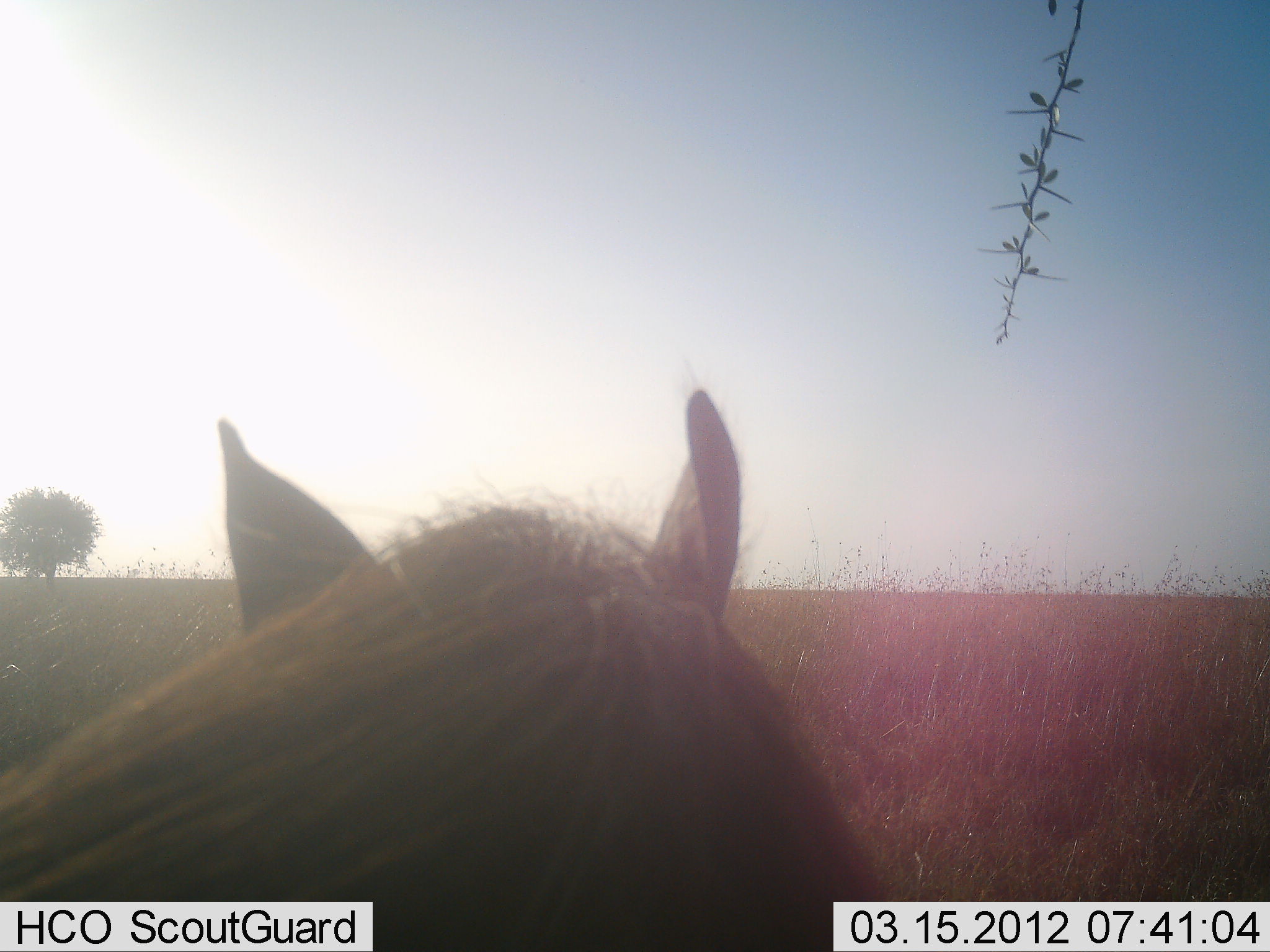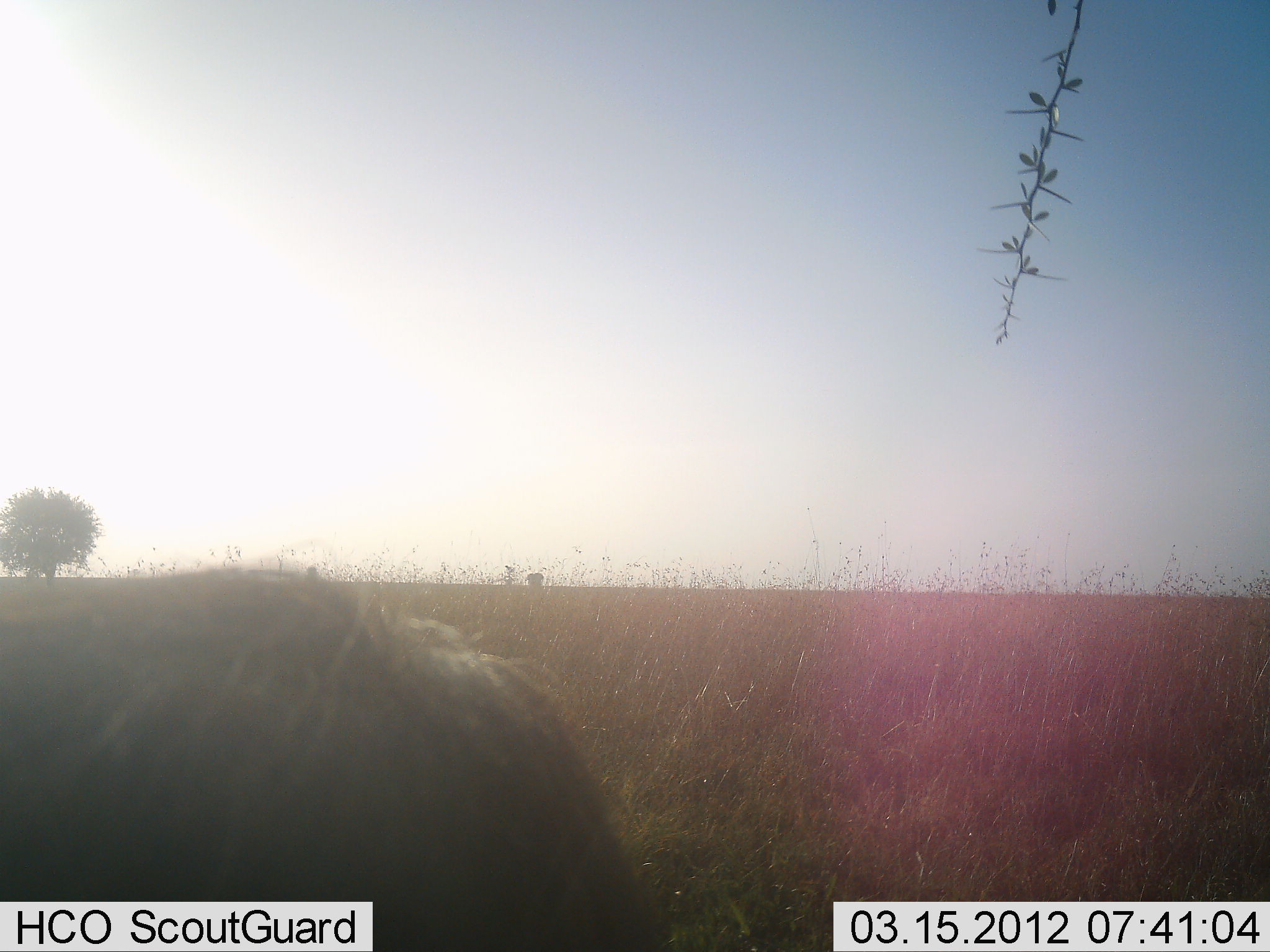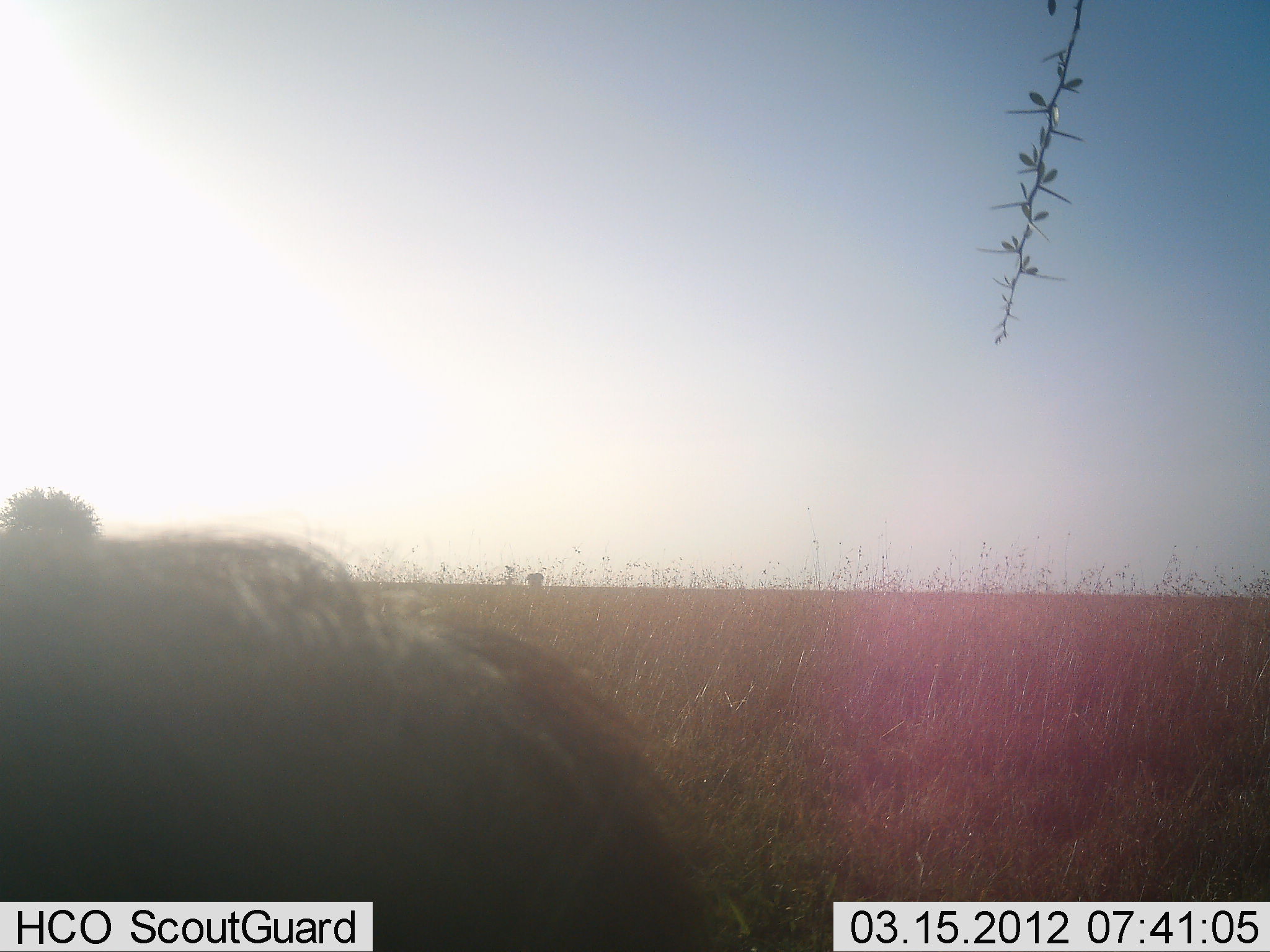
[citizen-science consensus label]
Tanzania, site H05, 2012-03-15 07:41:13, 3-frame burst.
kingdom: Animalia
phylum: Chordata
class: Mammalia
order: Artiodactyla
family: Suidae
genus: Phacochoerus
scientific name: Phacochoerus africanus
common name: warthog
Warthog (Phacochoerus africanus), count 1. Behavior (volunteer vote fractions): standing 89%, resting 0%, moving 11%, interacting 0%. Young present (vote fraction): 0%. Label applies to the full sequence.